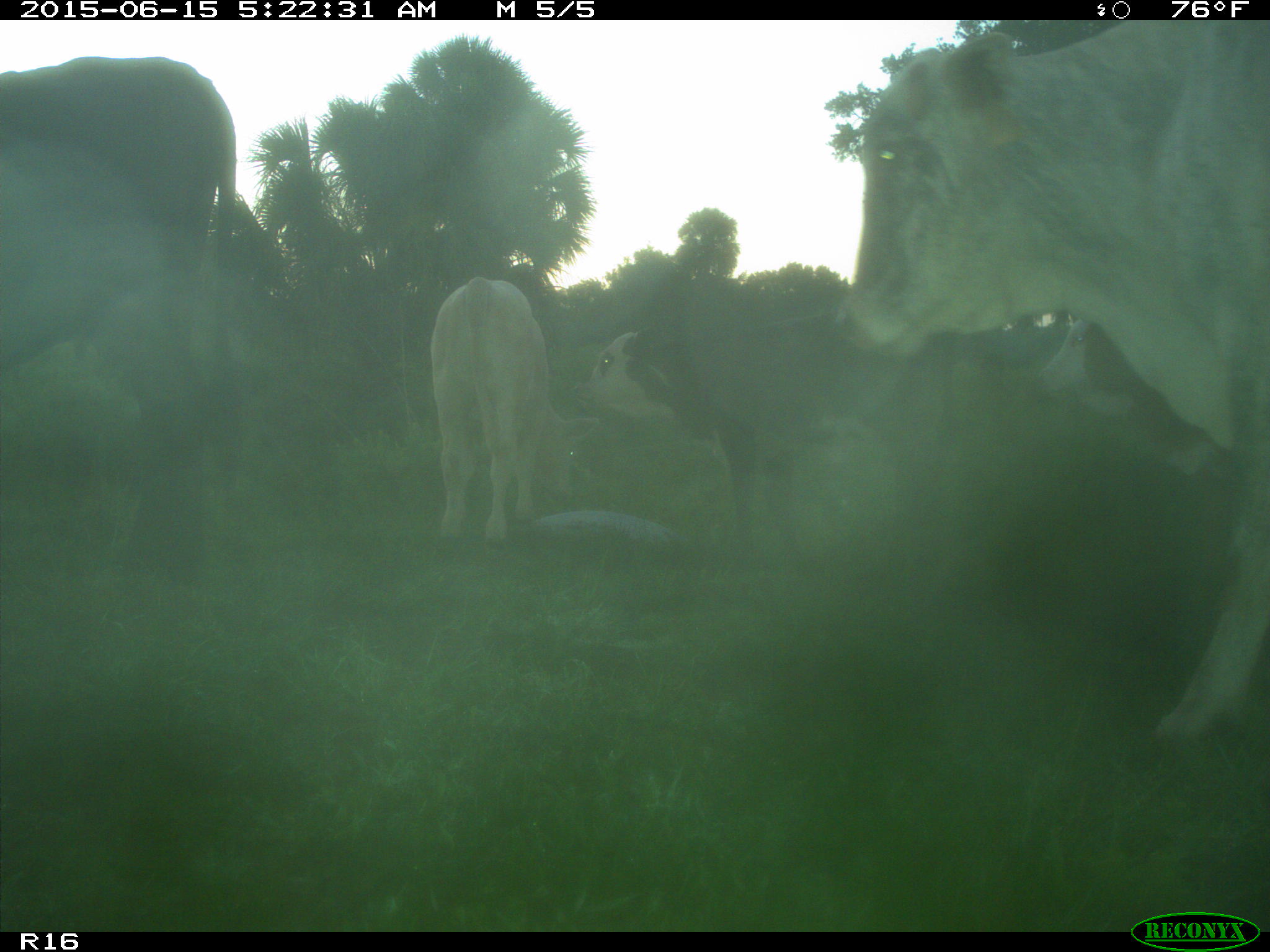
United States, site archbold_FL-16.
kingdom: Animalia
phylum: Chordata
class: Mammalia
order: Artiodactyla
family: Bovidae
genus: Bos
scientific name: Bos taurus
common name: domestic cow